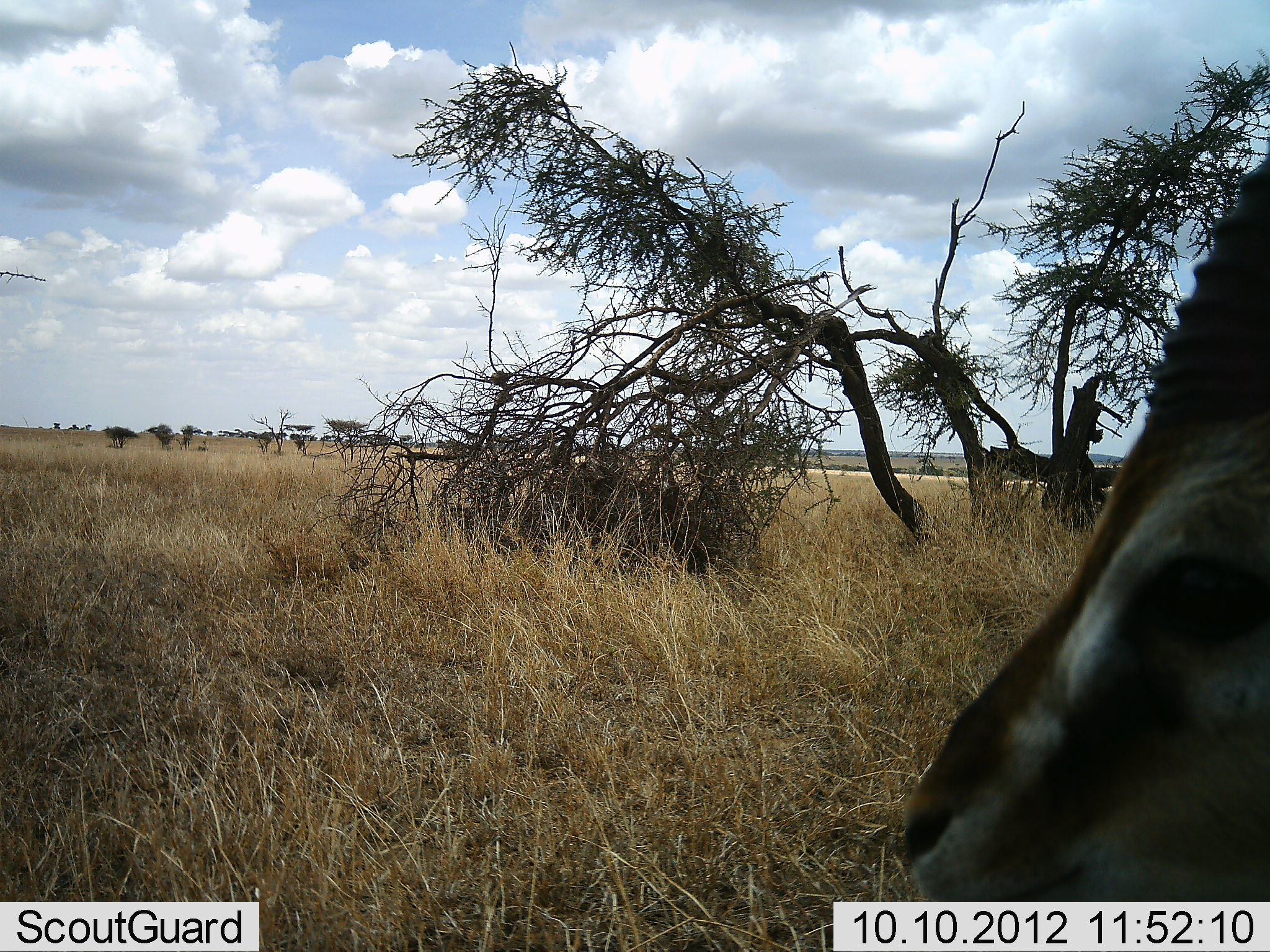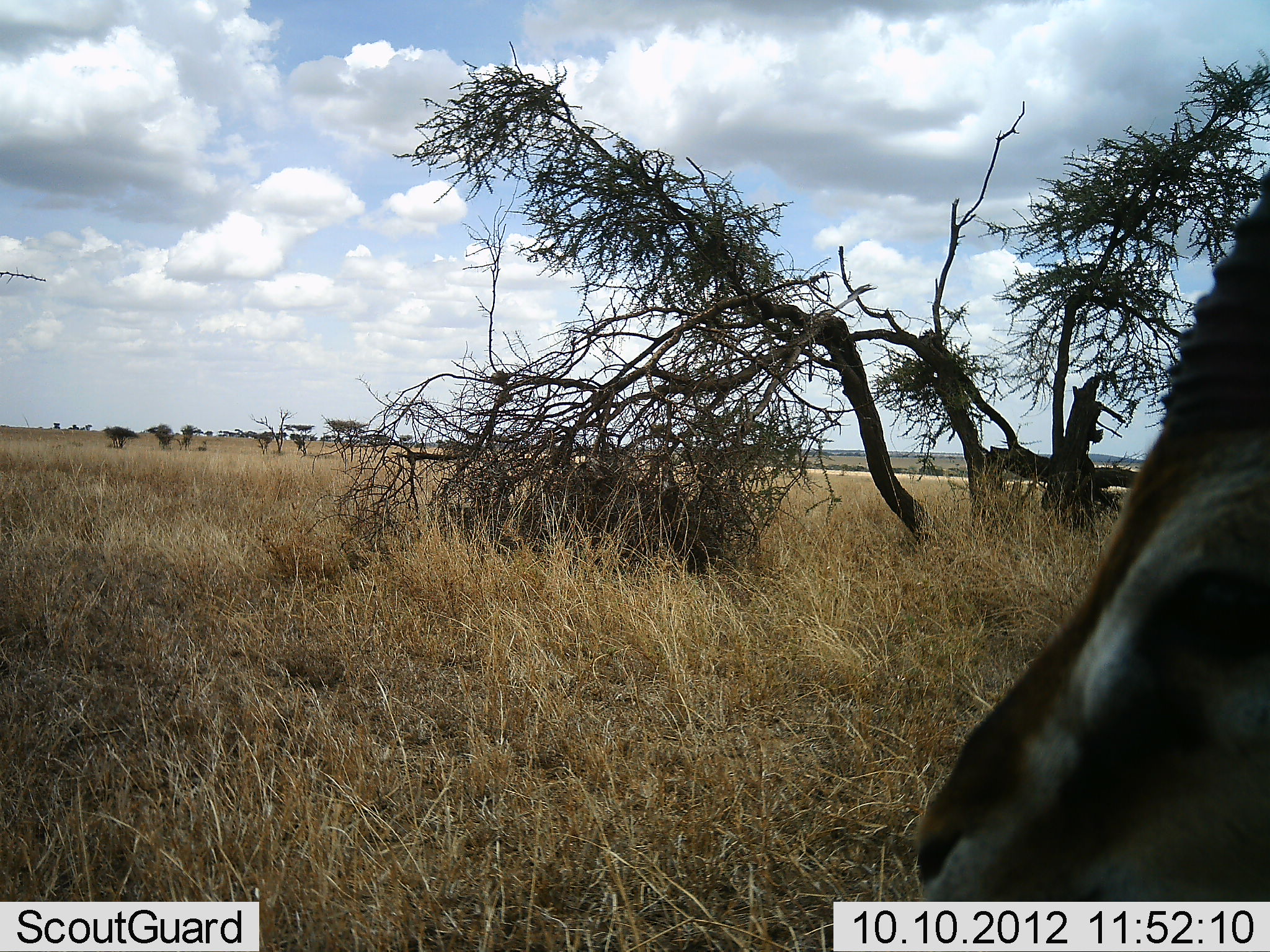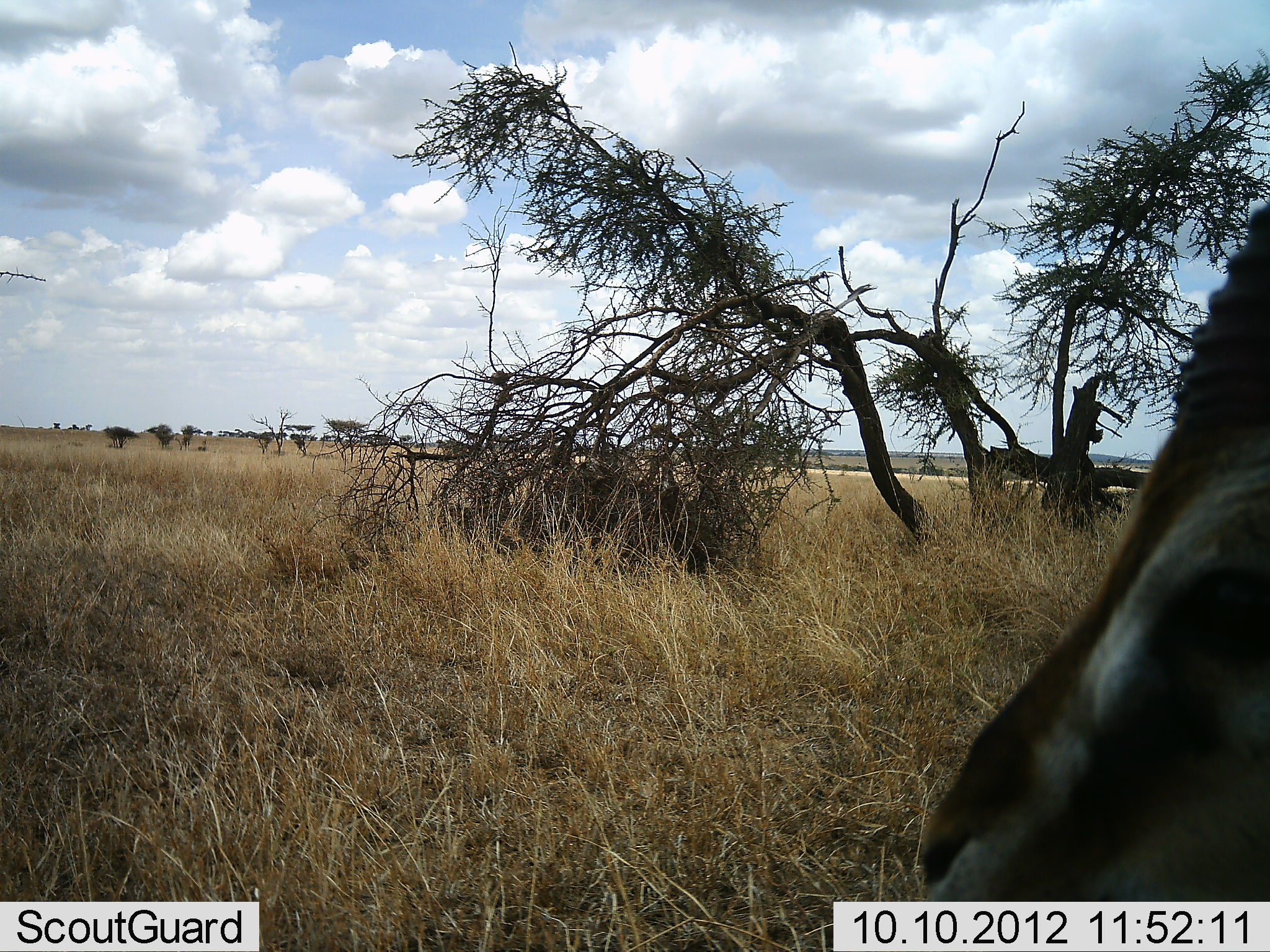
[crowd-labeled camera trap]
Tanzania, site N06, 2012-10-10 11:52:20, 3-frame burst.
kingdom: Animalia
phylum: Chordata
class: Mammalia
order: Artiodactyla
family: Bovidae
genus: Eudorcas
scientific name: Eudorcas thomsonii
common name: thomson's gazelle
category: gazellethomsons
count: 1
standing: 100%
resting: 0%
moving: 0%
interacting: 0%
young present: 0%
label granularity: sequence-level